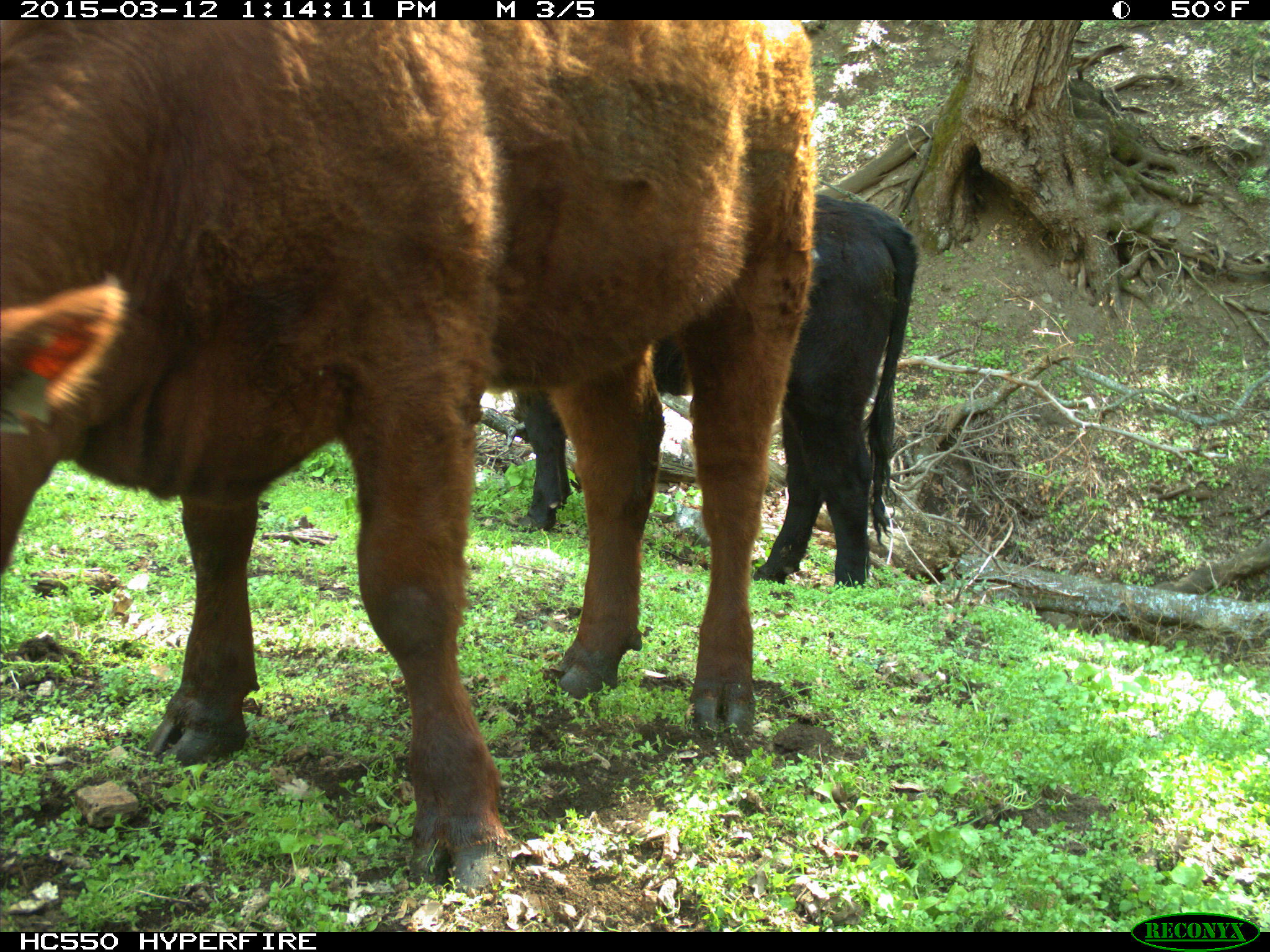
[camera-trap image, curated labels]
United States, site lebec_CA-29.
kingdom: Animalia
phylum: Chordata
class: Mammalia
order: Artiodactyla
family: Bovidae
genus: Bos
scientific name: Bos taurus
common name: domestic cow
Bos taurus (domestic cow).